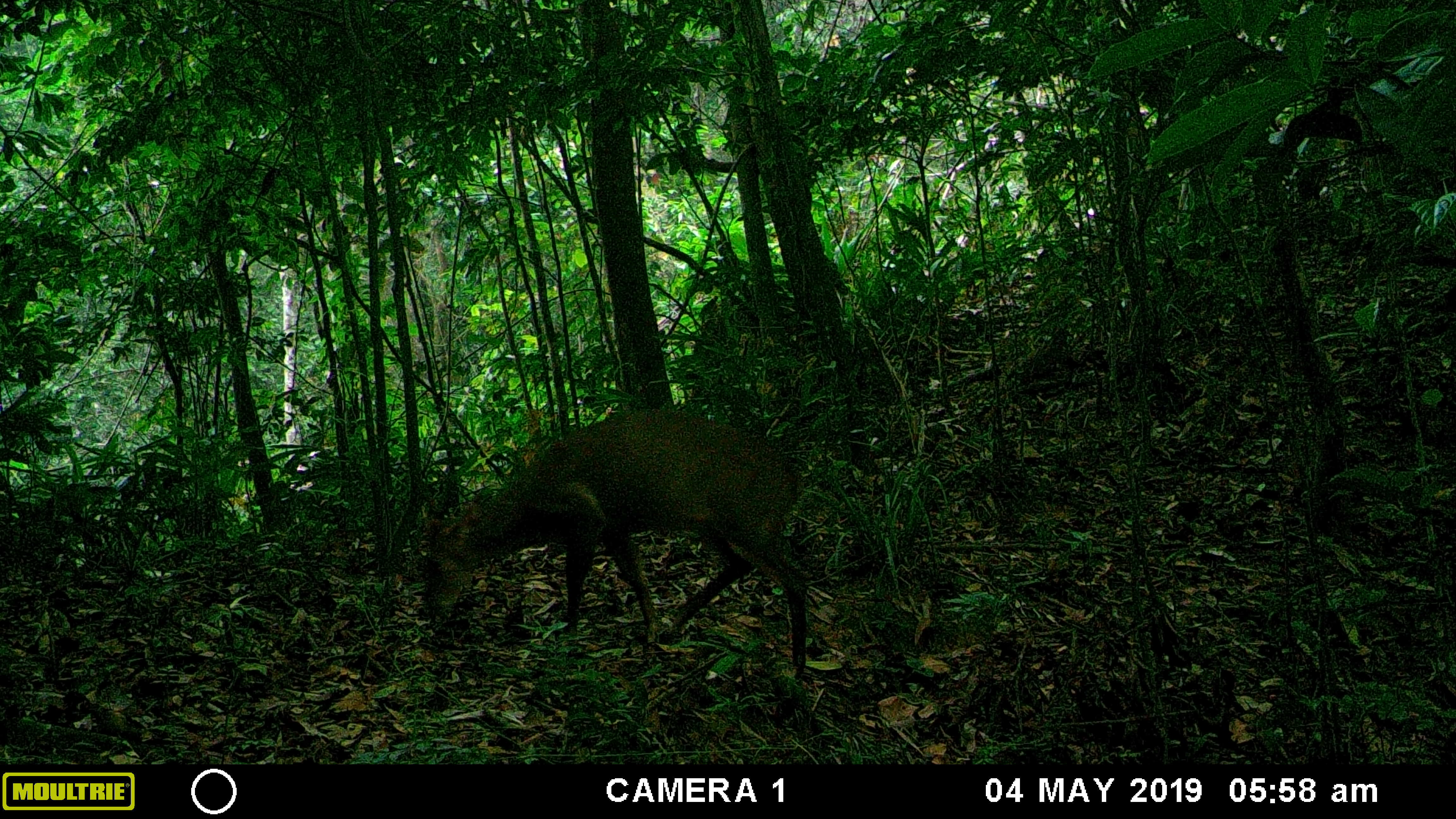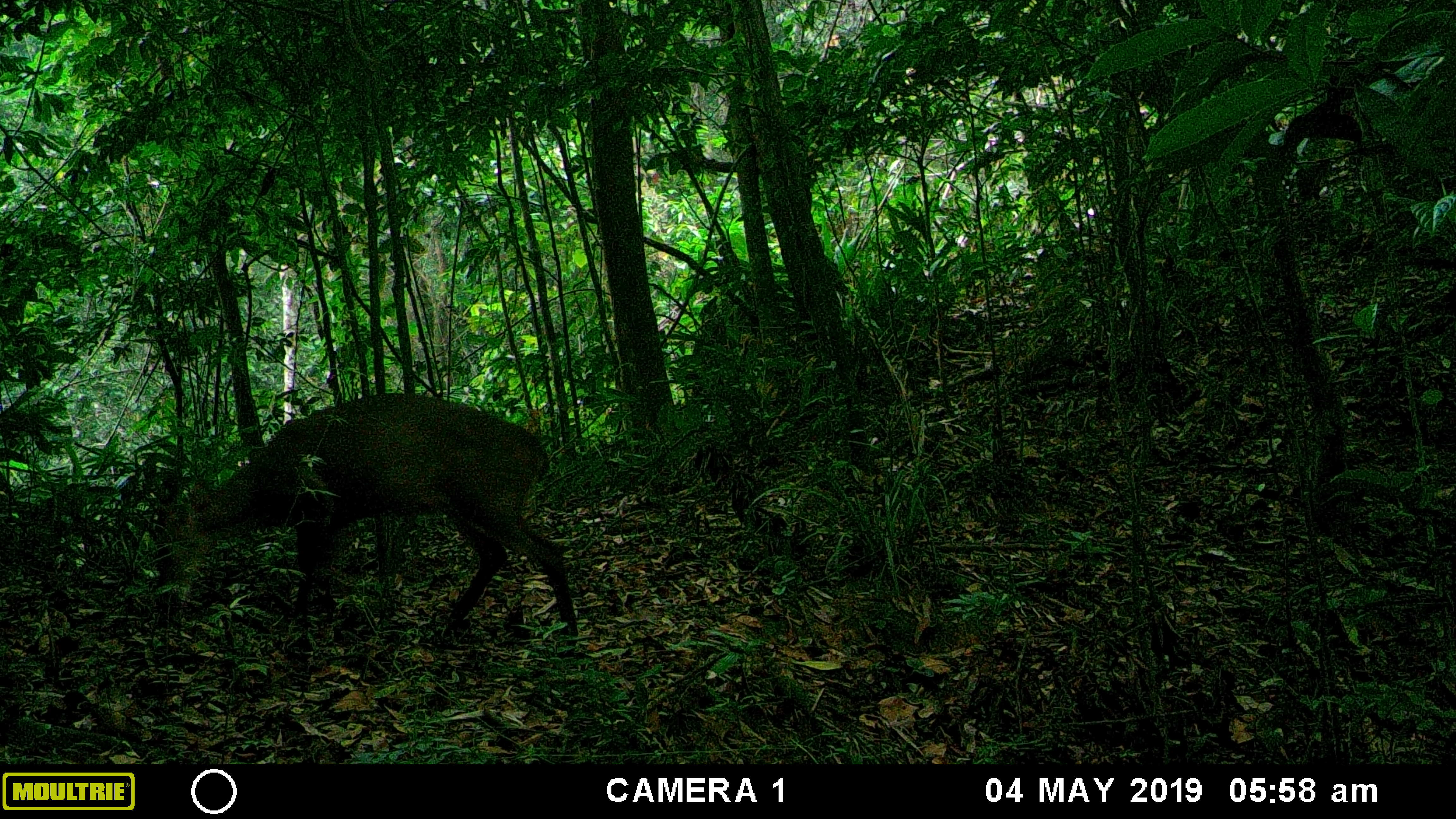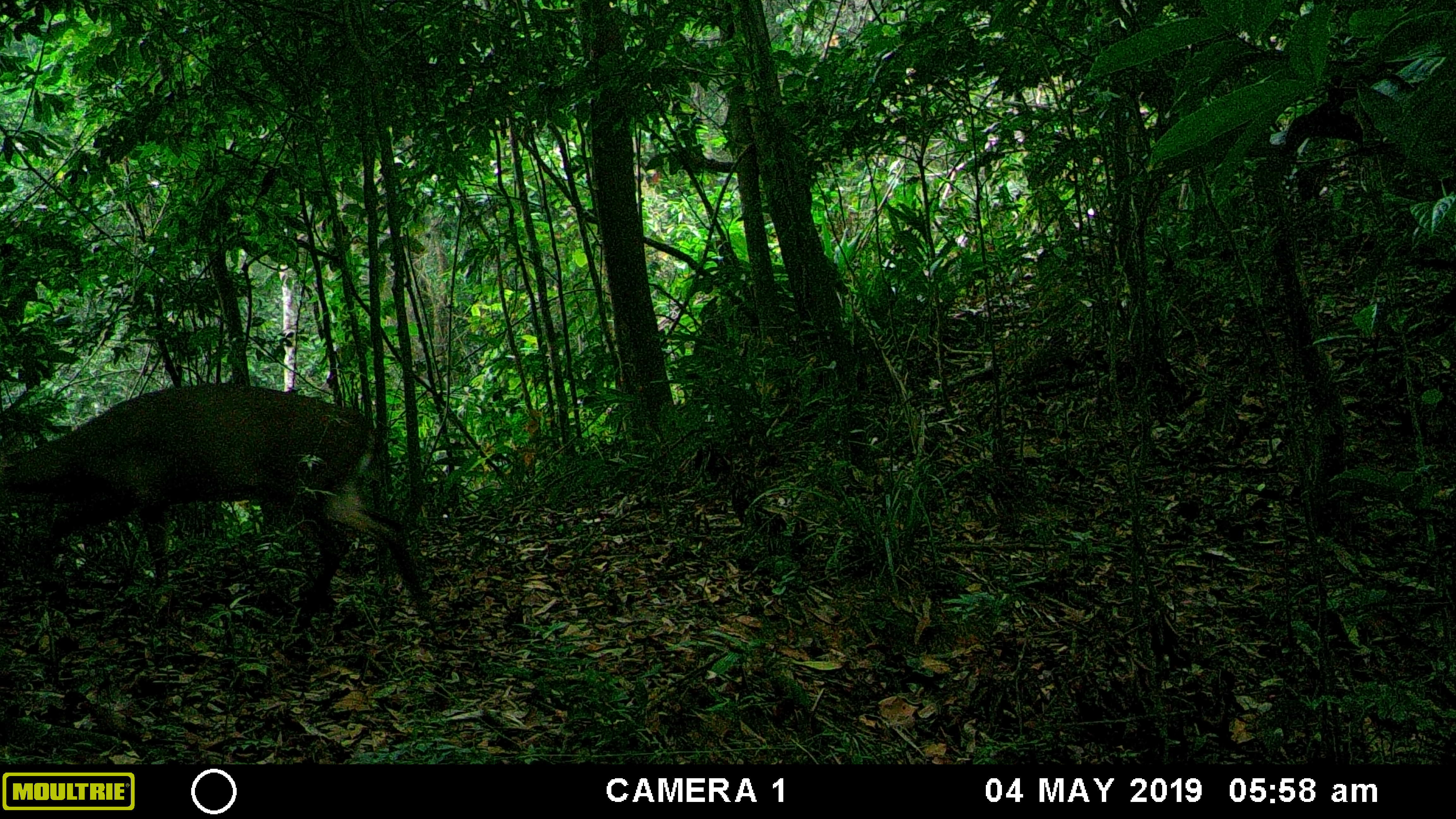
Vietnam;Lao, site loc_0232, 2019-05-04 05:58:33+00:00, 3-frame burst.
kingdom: Animalia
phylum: Chordata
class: Mammalia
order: Artiodactyla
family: Cervidae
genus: Muntiacus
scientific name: Muntiacus vuquangensis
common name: large-antlered muntjac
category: large antlered muntjac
Large antlered muntjac (large-antlered muntjac) (Muntiacus vuquangensis). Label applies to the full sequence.